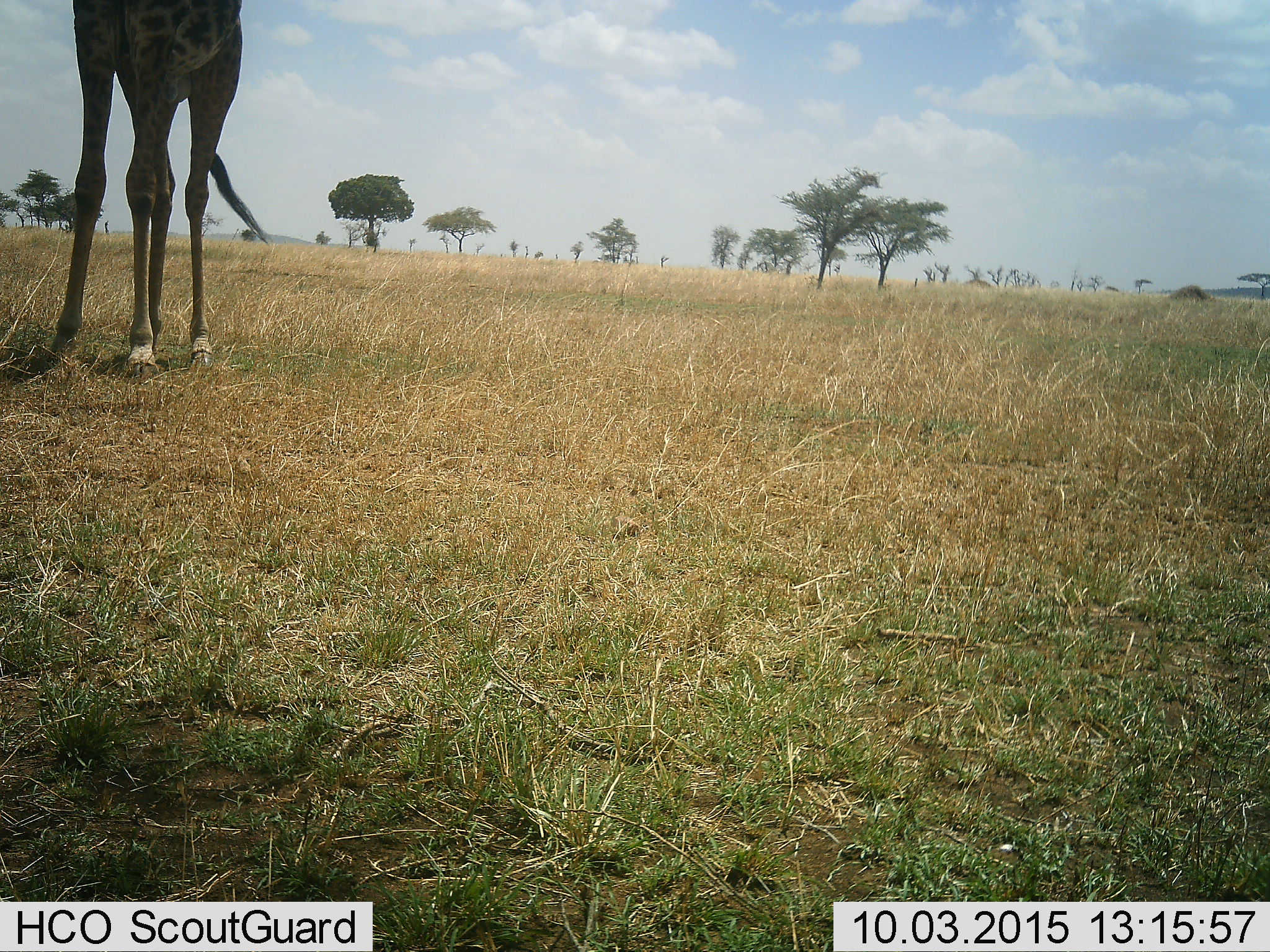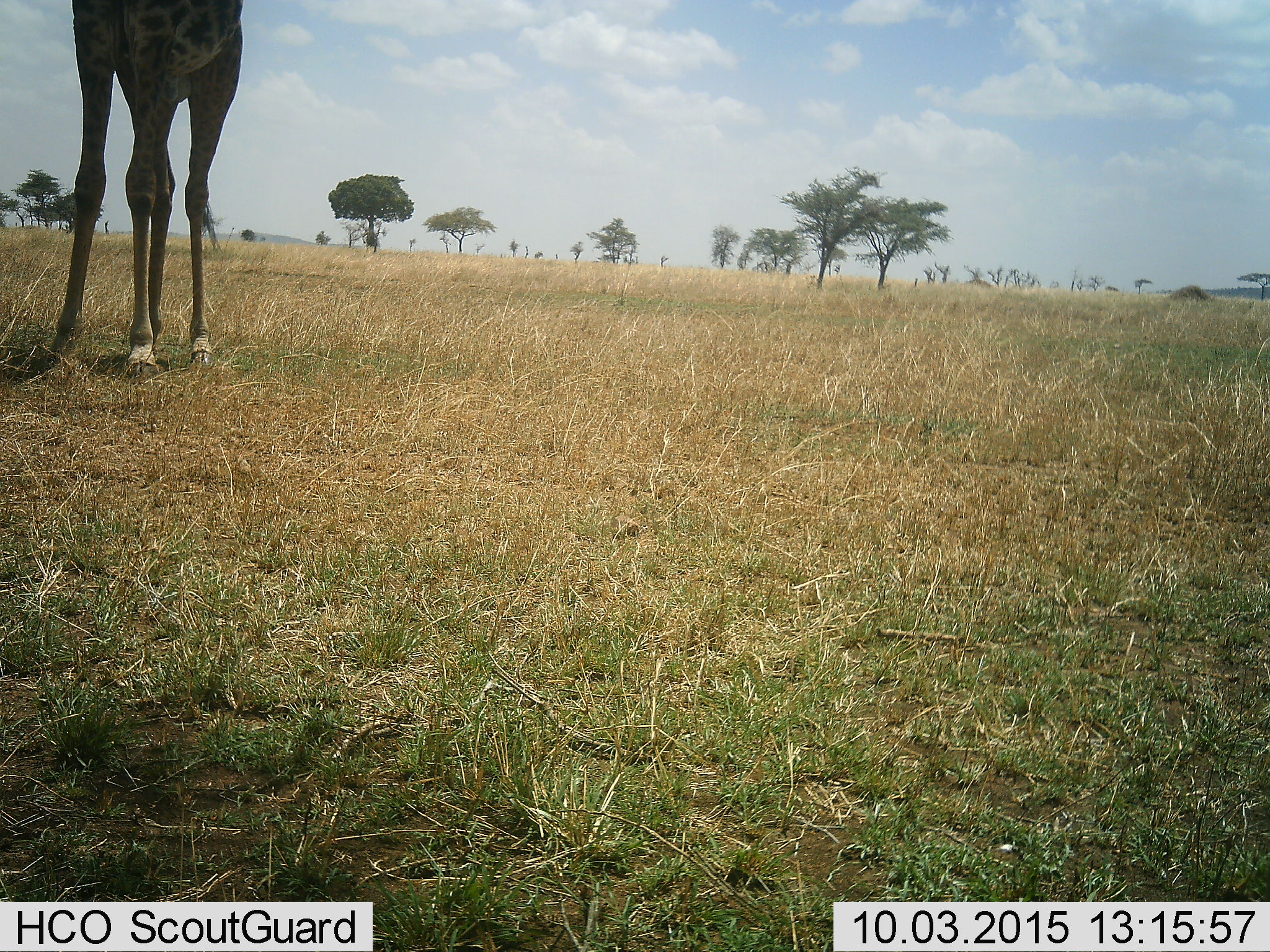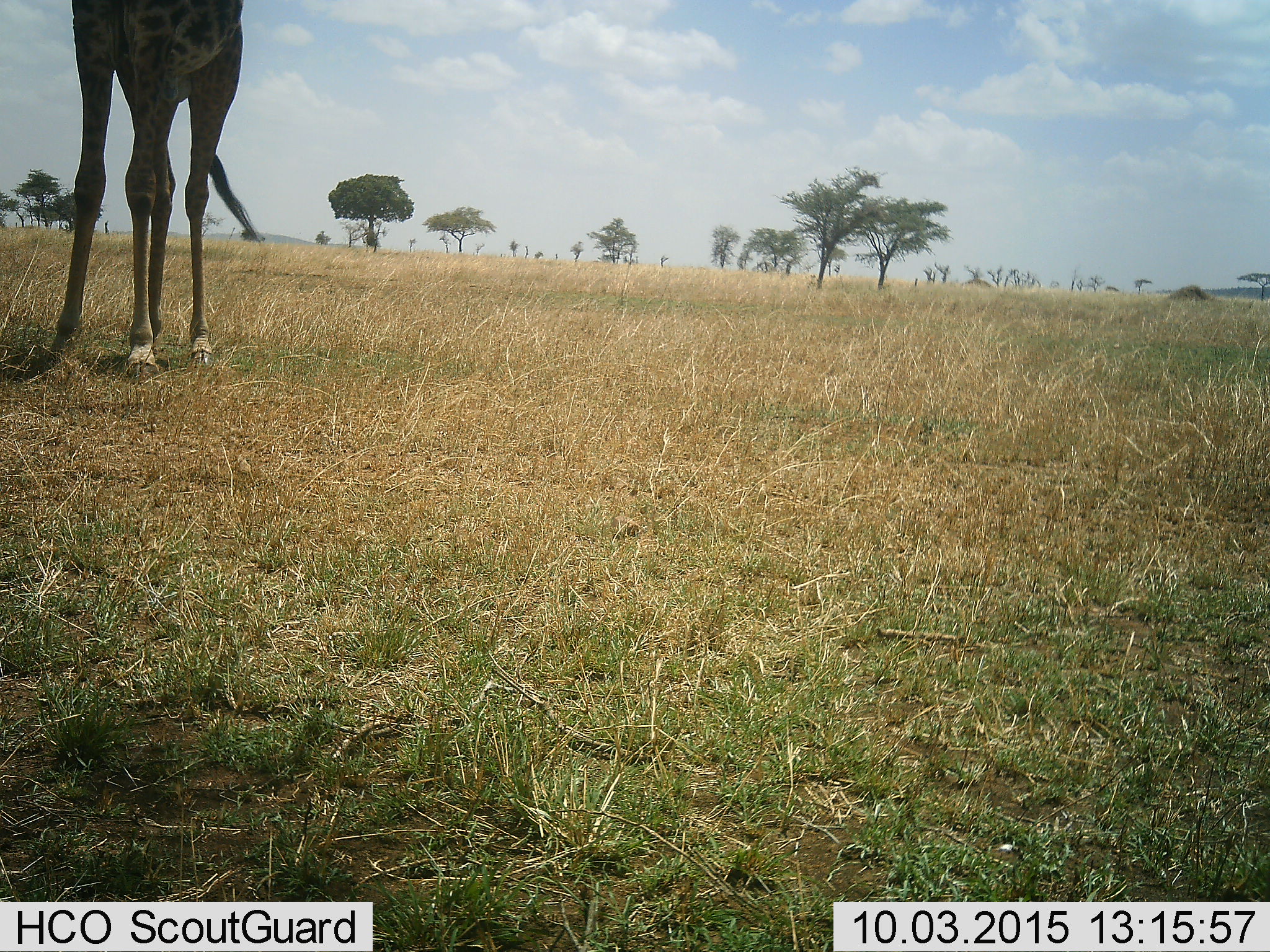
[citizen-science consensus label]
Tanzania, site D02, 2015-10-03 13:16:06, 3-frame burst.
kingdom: Animalia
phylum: Chordata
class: Mammalia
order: Artiodactyla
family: Giraffidae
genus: Giraffa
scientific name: Giraffa camelopardalis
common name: giraffe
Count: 1.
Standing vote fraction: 87%.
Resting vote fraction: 7%.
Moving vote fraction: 0%.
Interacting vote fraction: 0%.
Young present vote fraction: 0%.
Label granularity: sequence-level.